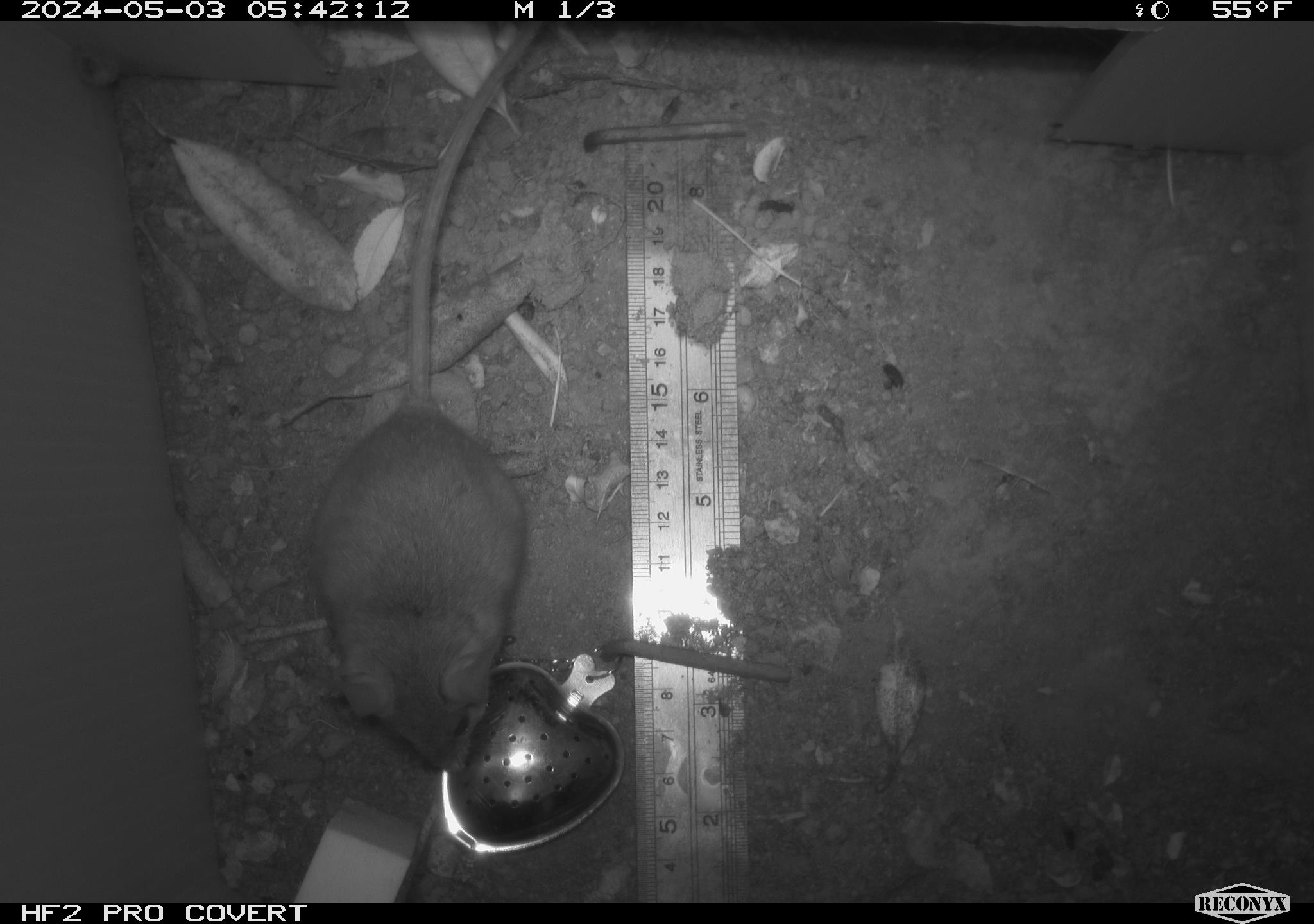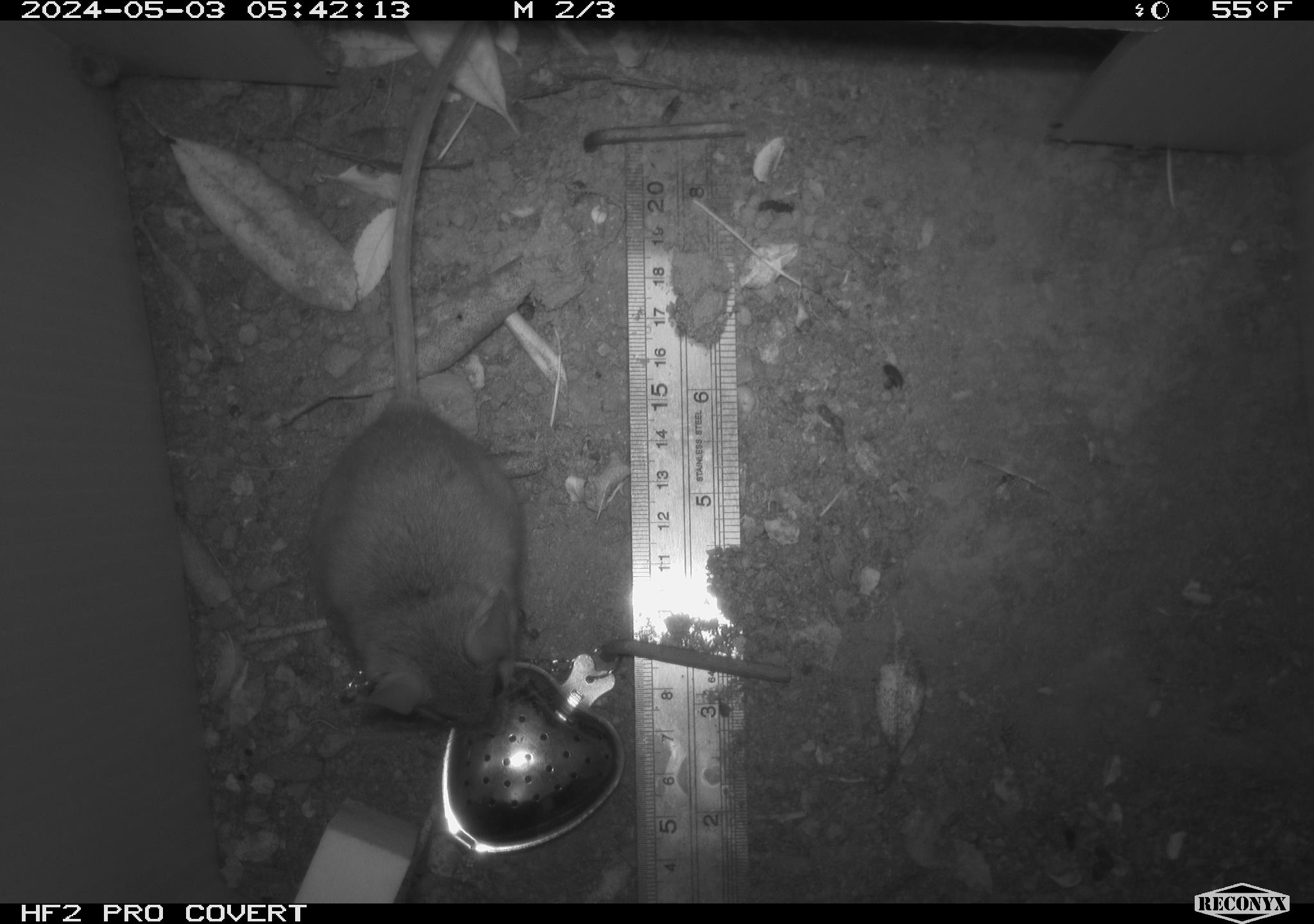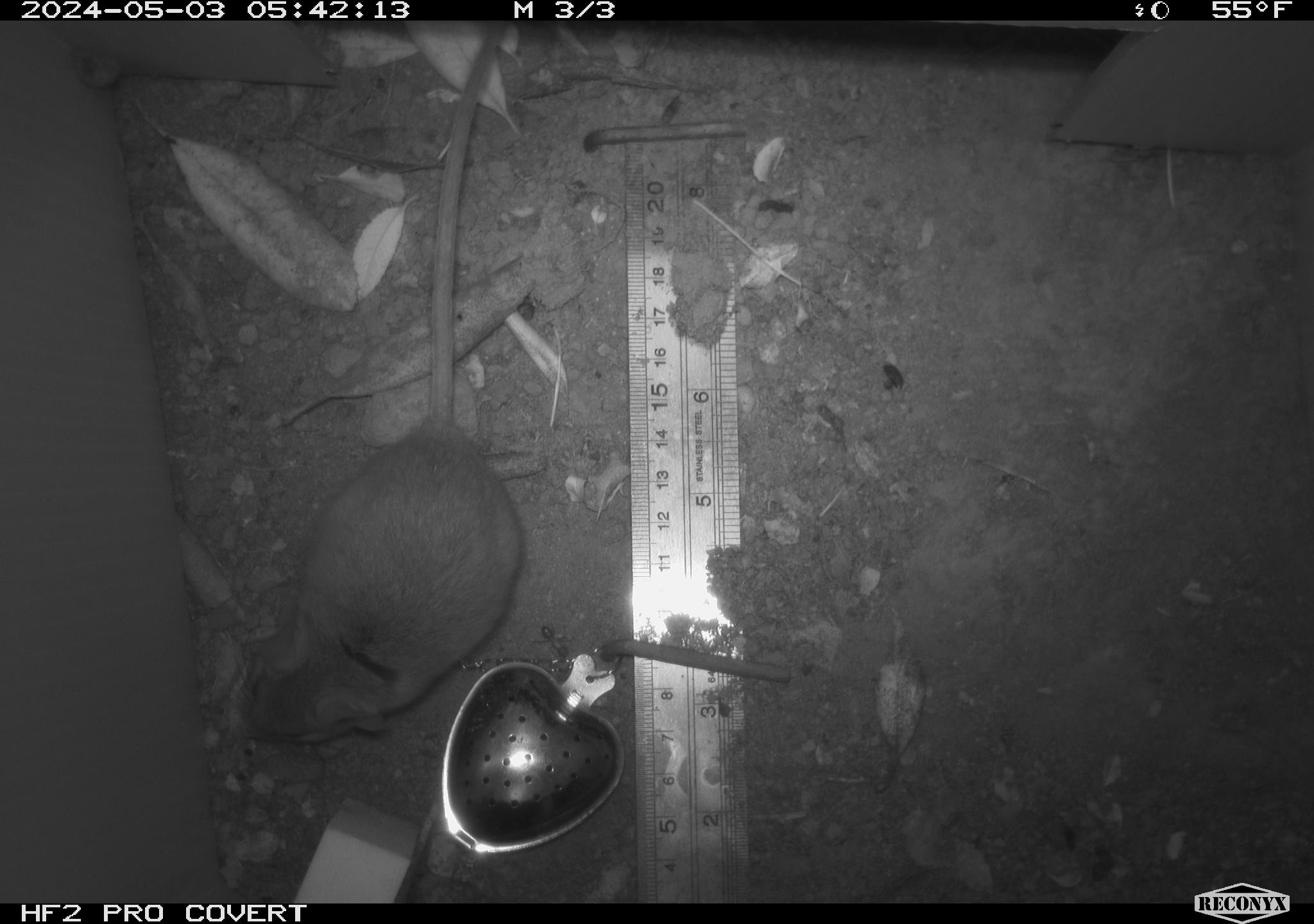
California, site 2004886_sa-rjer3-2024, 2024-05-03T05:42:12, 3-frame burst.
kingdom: Animalia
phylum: Chordata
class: Mammalia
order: Rodentia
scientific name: Rodentia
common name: mouse species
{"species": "mouse species (Rodentia)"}